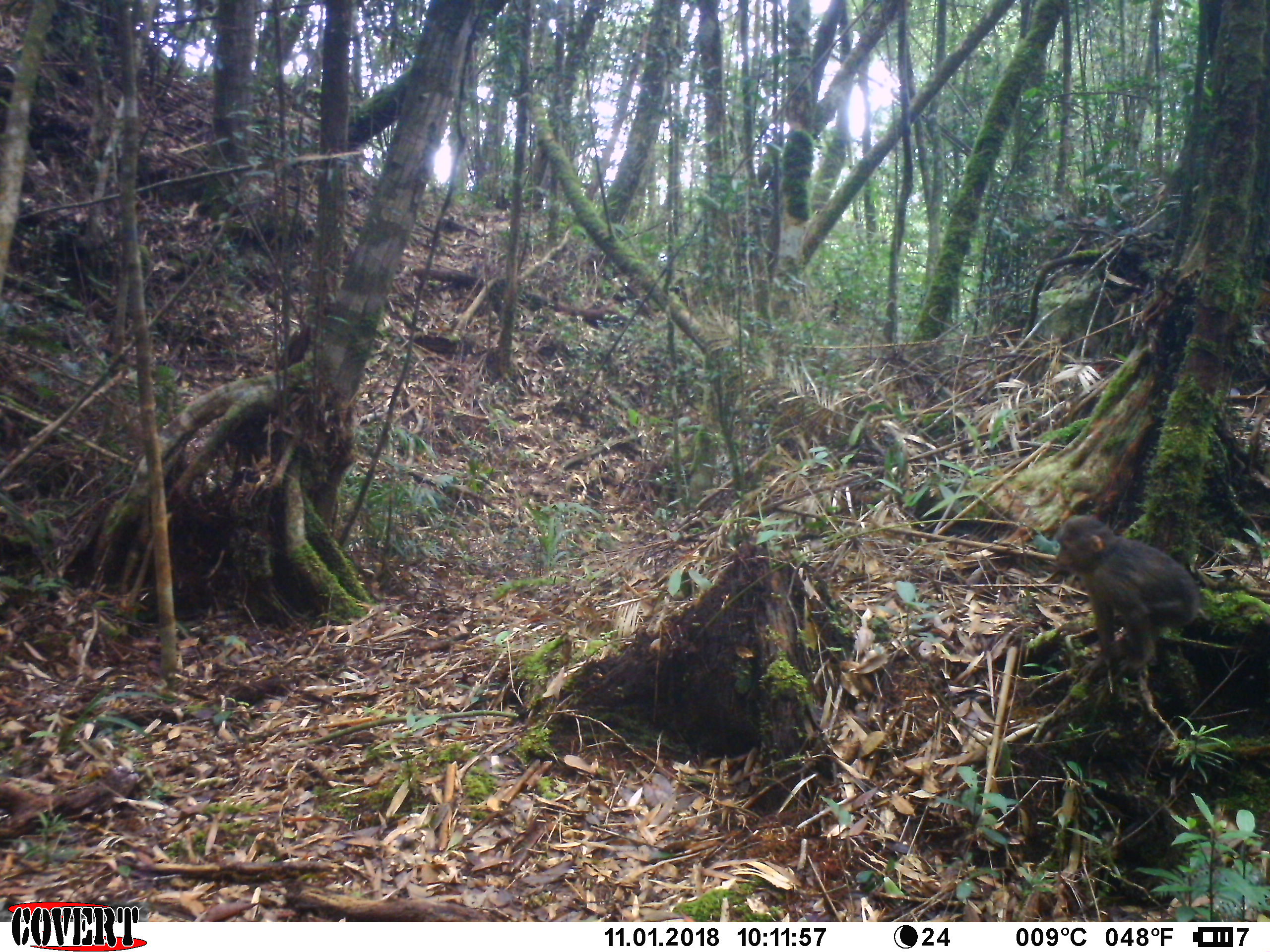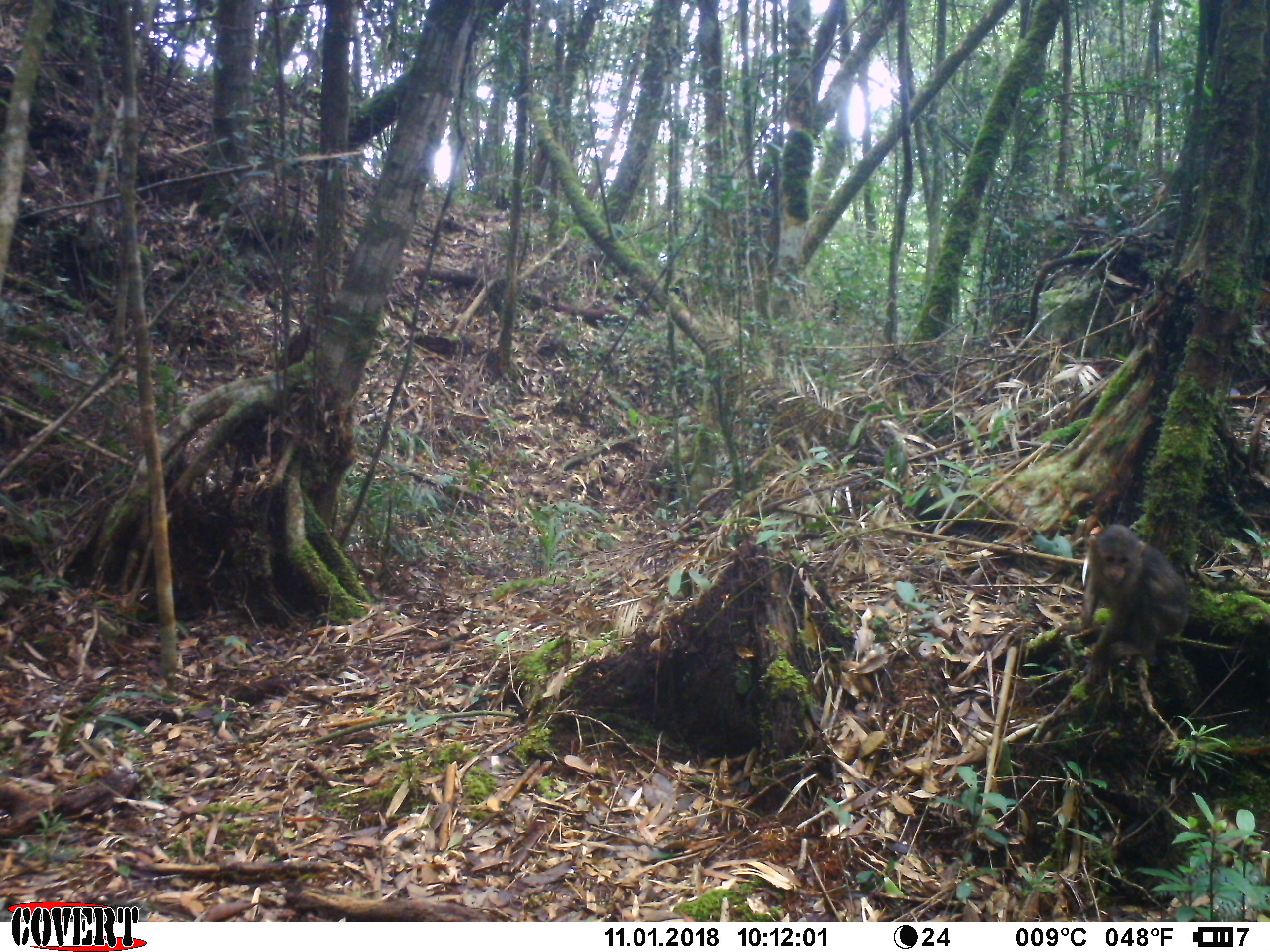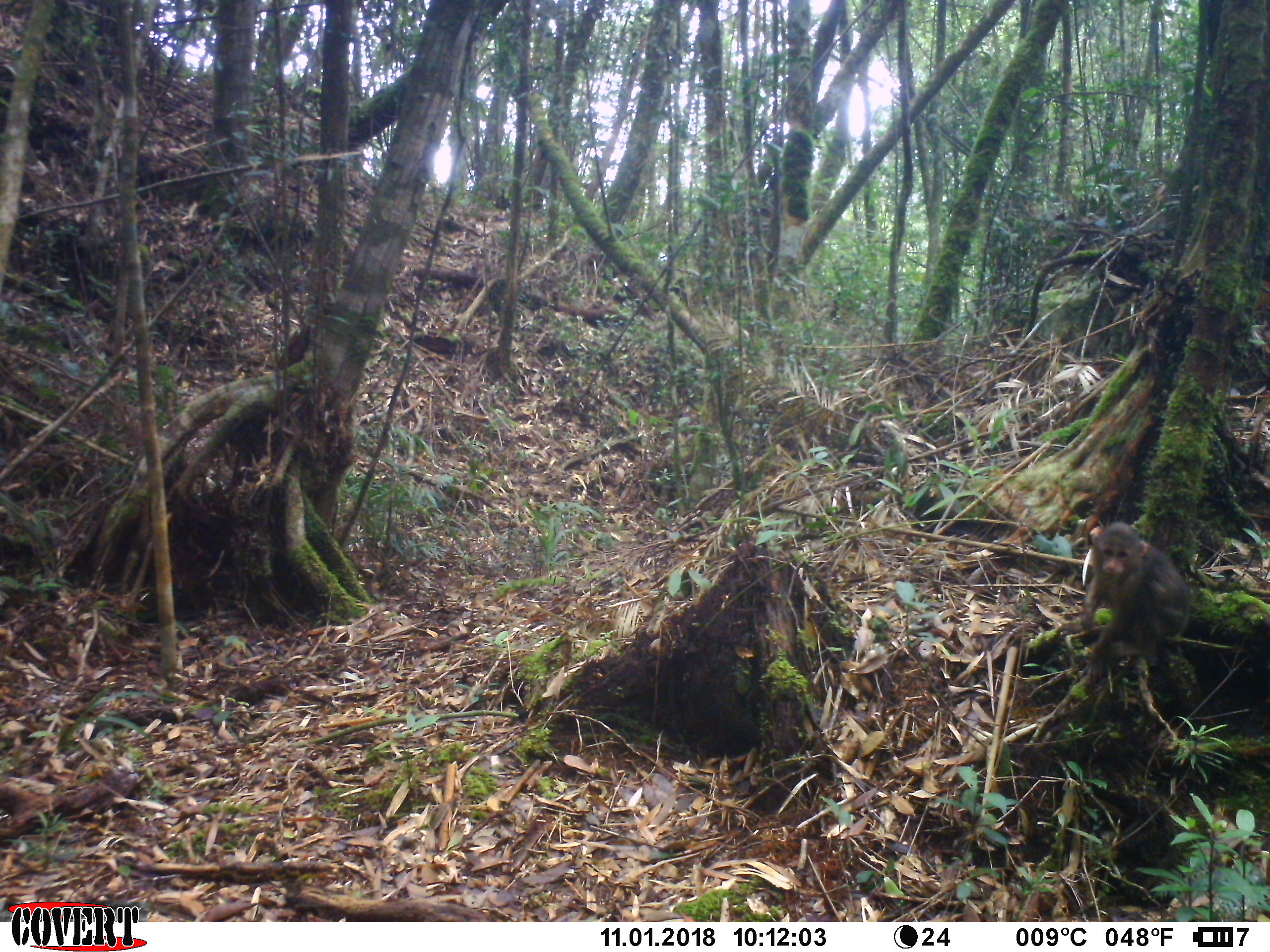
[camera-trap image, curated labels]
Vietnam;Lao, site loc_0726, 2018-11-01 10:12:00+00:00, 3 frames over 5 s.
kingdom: Animalia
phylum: Chordata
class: Mammalia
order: Primates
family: Cercopithecidae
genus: Macaca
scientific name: Macaca arctoides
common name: stump-tailed macaque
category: stump tailed macaque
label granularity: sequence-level